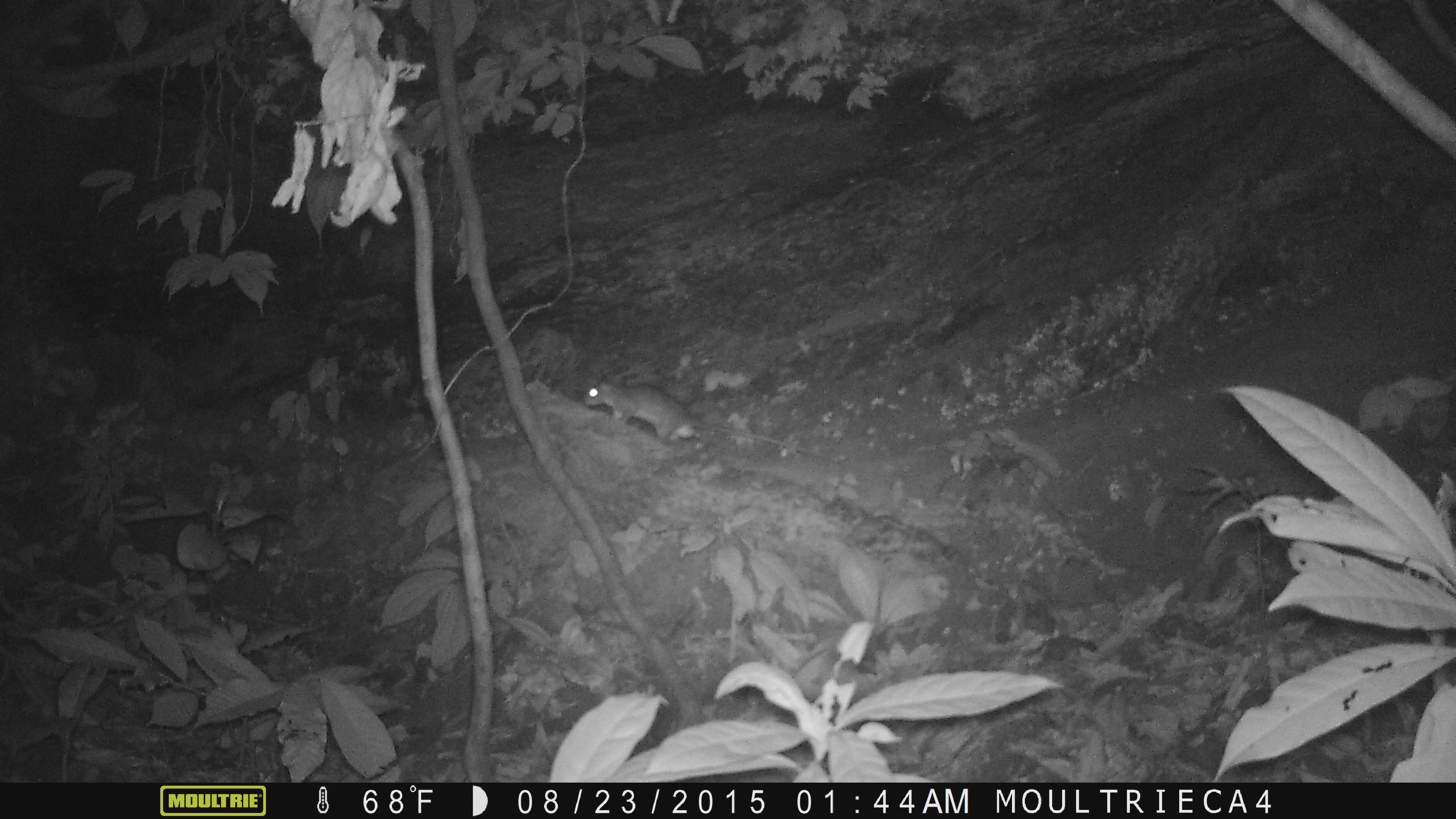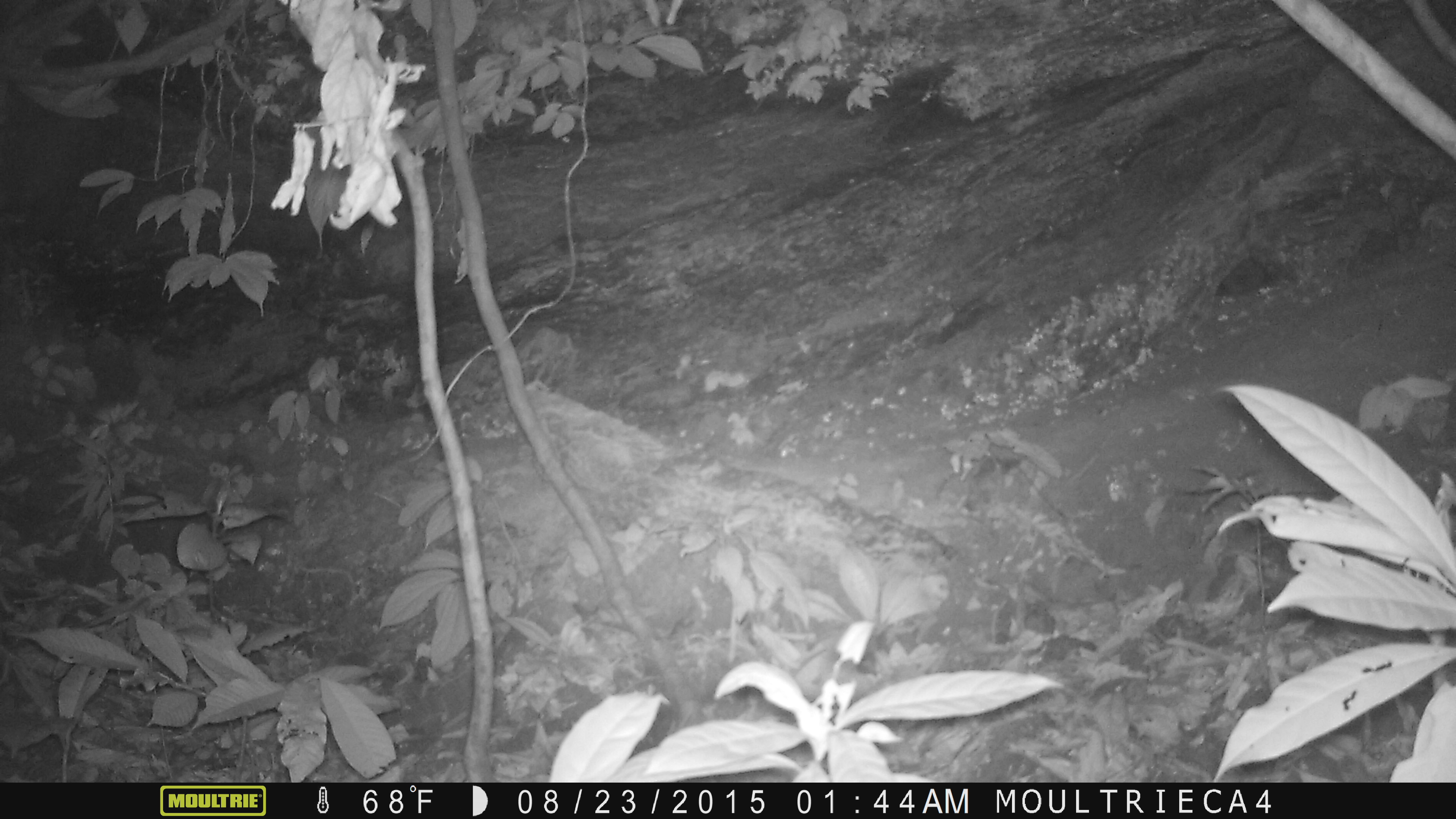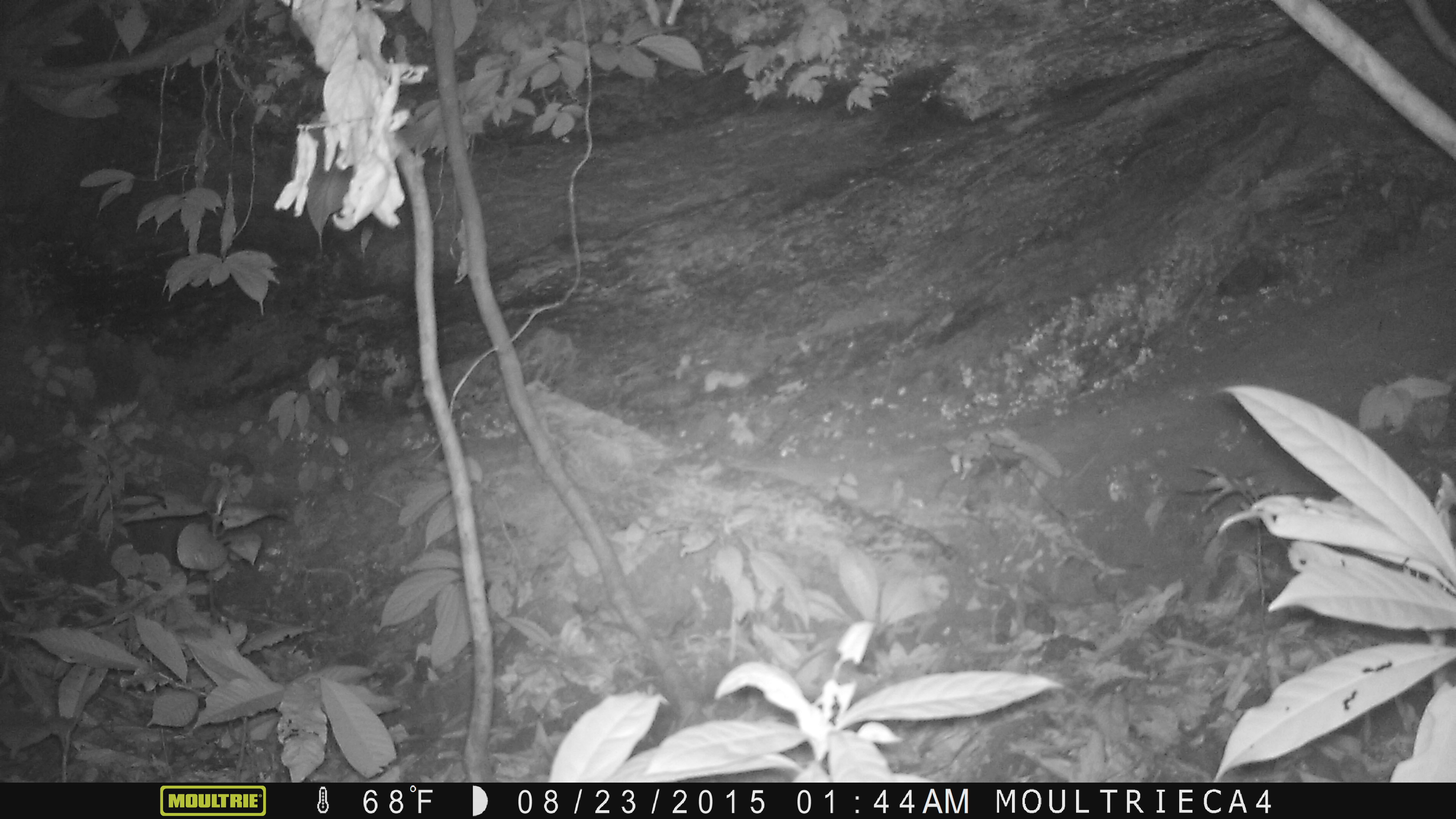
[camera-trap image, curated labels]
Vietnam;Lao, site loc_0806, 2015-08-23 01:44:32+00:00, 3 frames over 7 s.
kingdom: Animalia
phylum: Chordata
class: Mammalia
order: Rodentia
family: Muridae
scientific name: Muridae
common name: old-world mice and rats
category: unidentified murid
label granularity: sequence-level